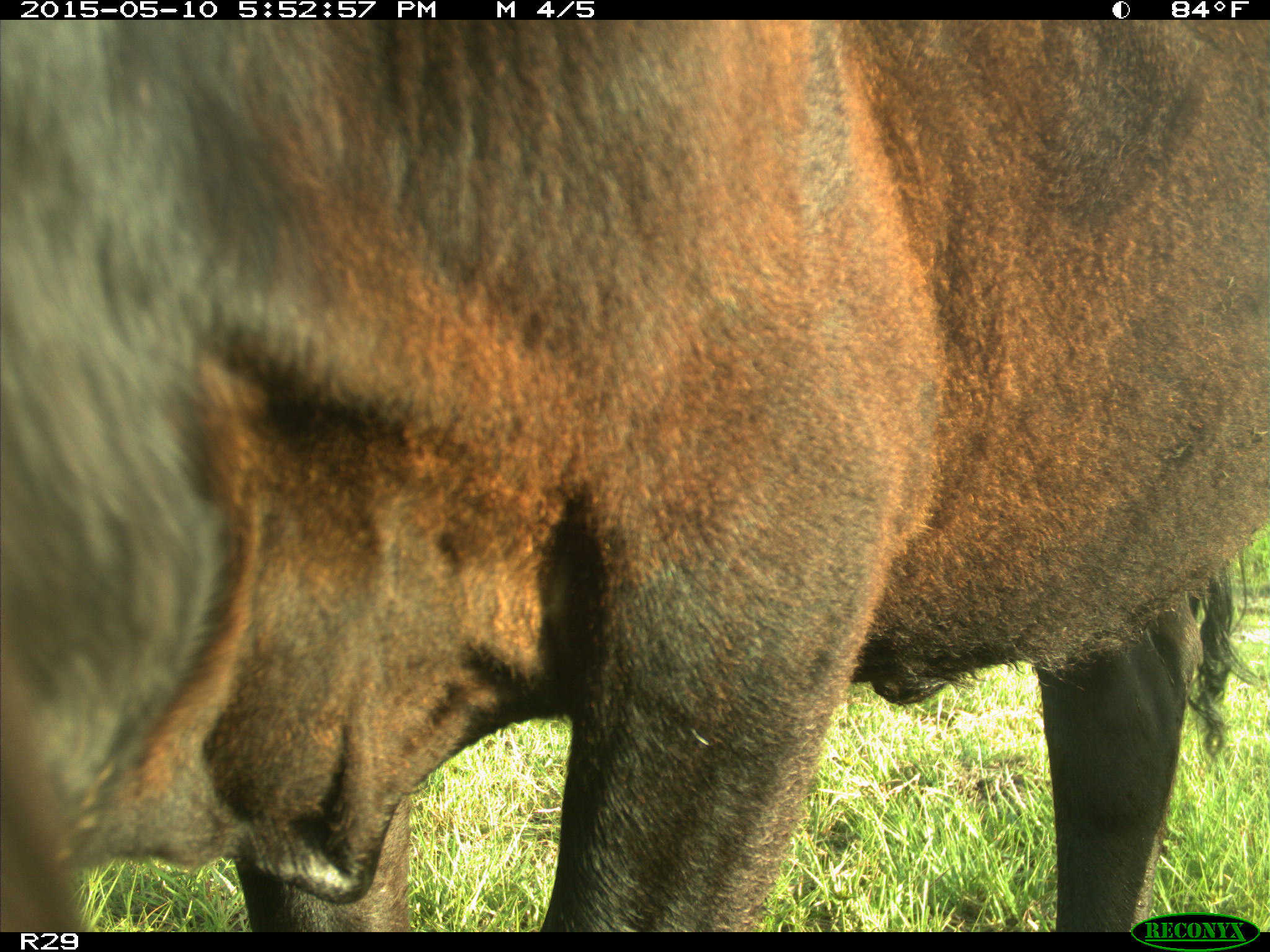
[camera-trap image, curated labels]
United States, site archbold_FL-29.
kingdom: Animalia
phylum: Chordata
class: Mammalia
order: Artiodactyla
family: Bovidae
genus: Bos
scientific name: Bos taurus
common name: domestic cow